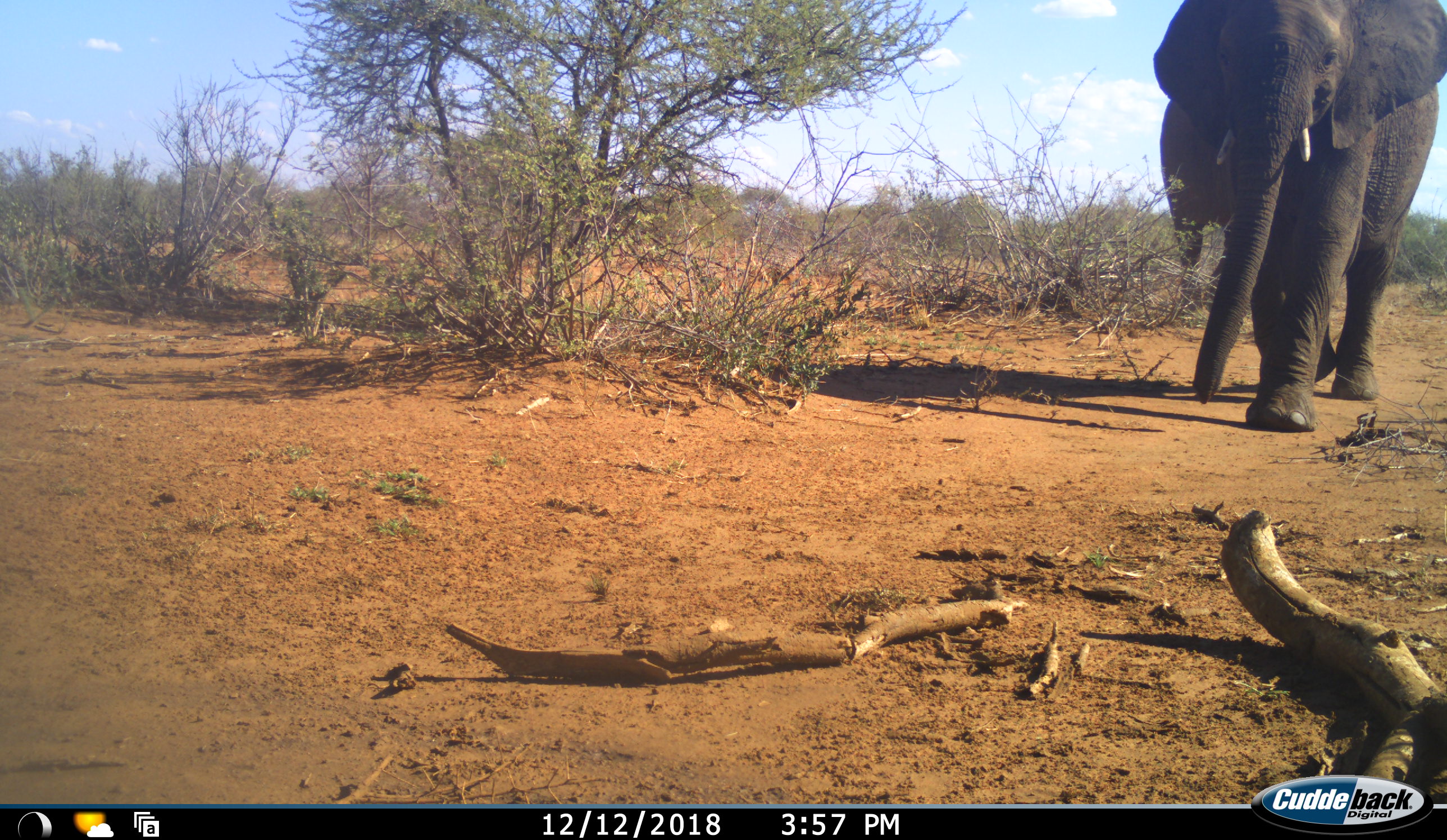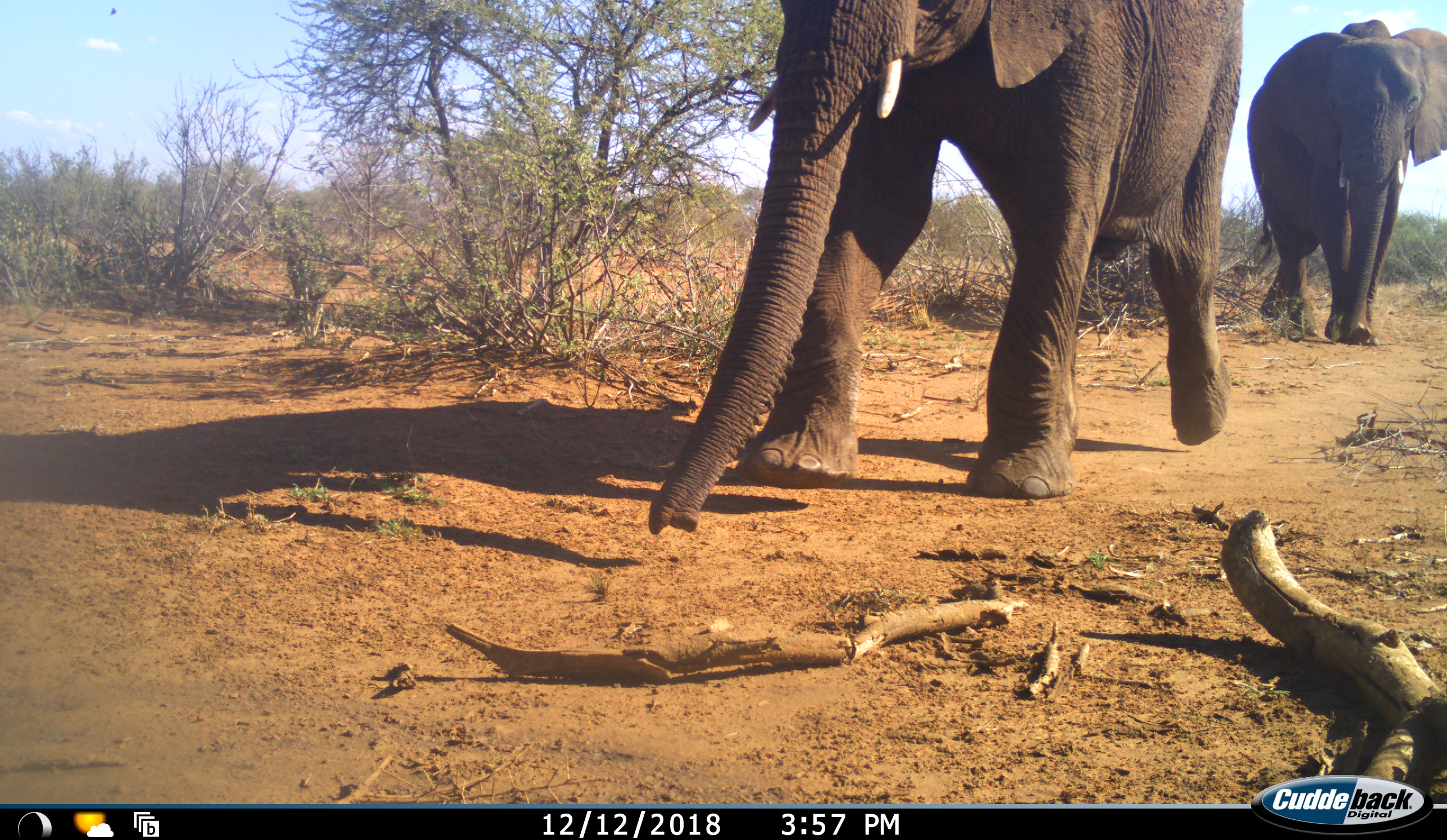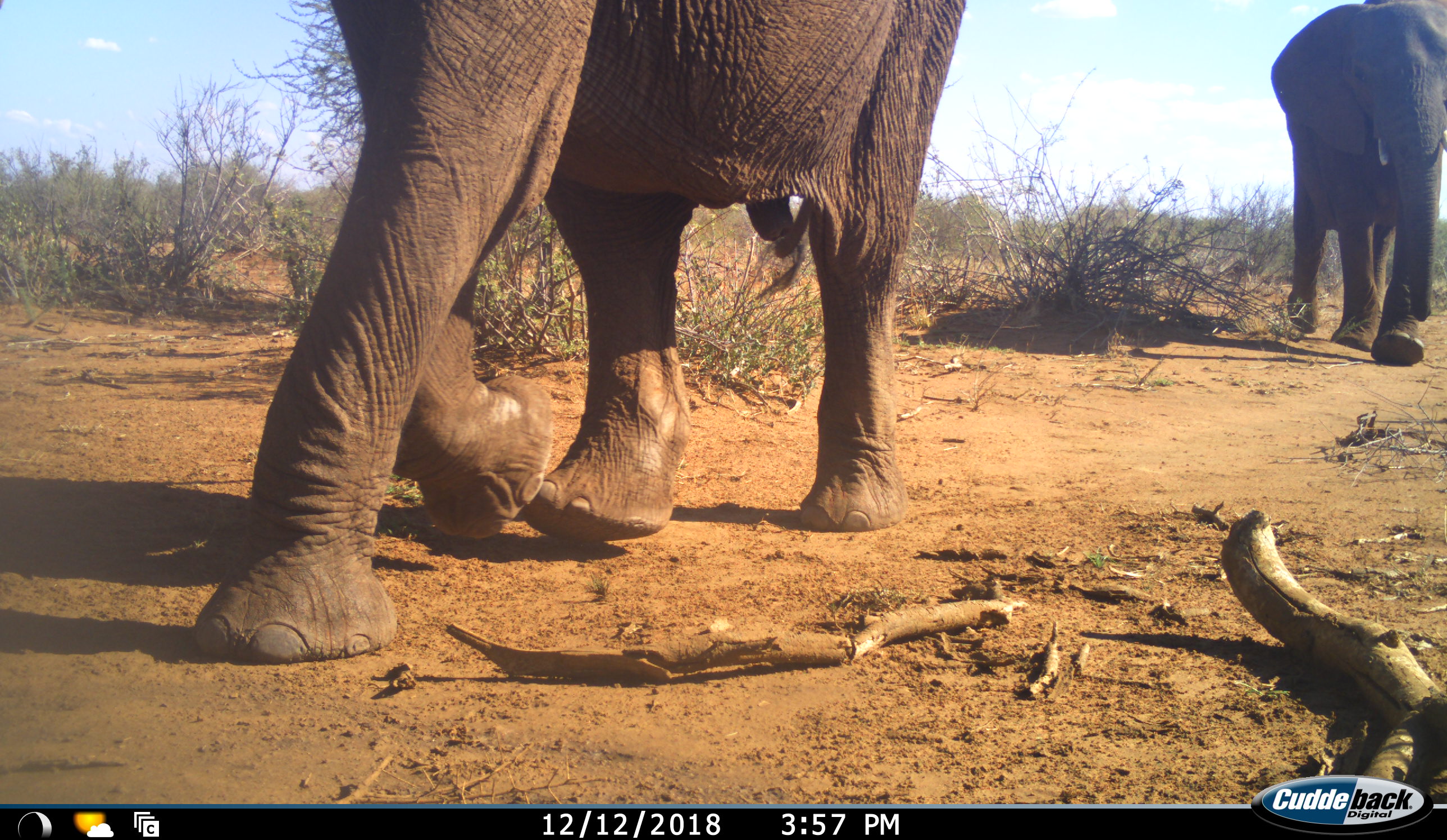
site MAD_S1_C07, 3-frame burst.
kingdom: Animalia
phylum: Chordata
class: Mammalia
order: Proboscidea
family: Elephantidae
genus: Loxodonta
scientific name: Loxodonta africana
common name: african bush elephant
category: elephant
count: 2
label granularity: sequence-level